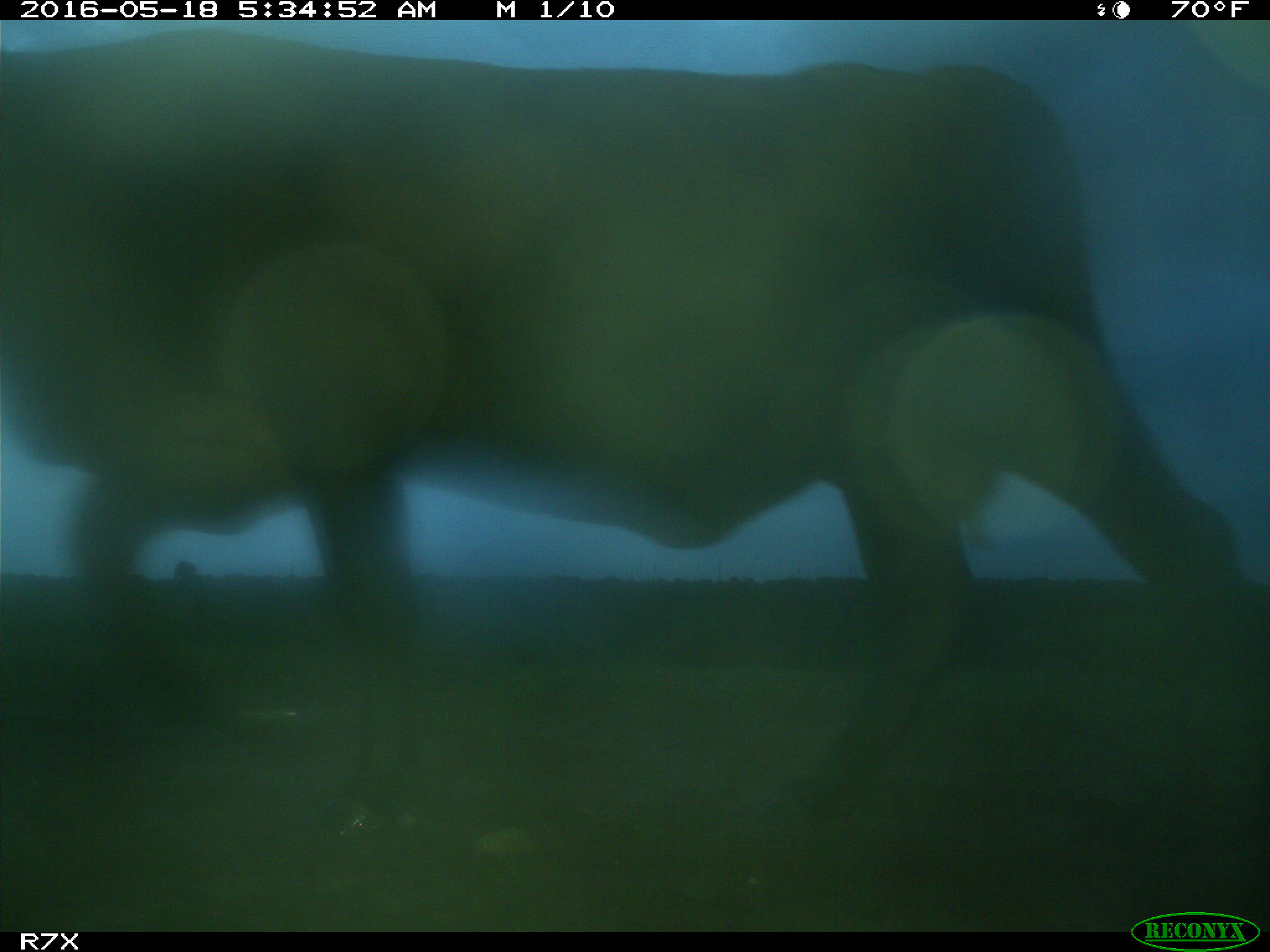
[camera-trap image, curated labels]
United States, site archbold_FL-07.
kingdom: Animalia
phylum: Chordata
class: Mammalia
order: Artiodactyla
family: Bovidae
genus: Bos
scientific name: Bos taurus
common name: domestic cow